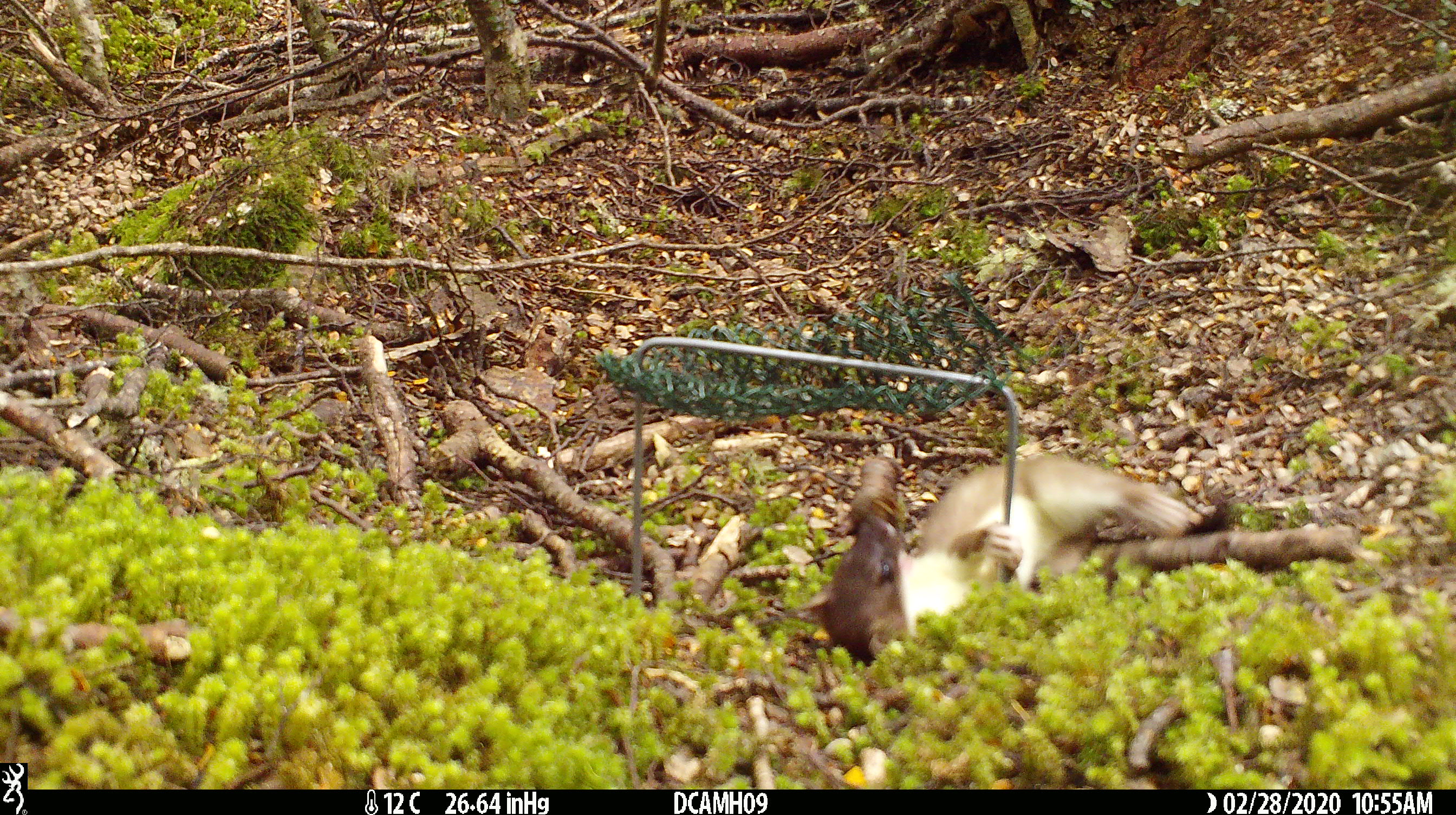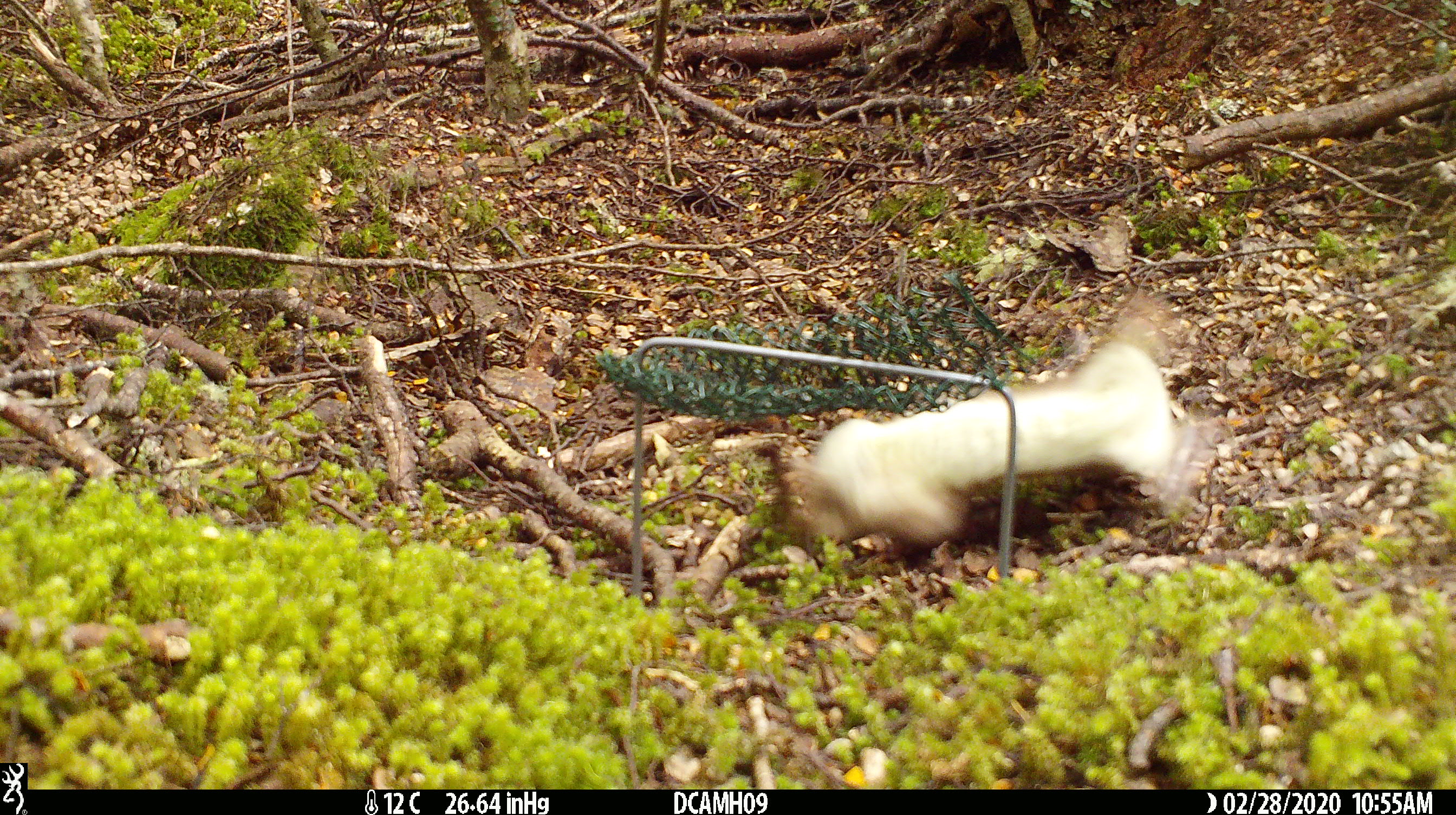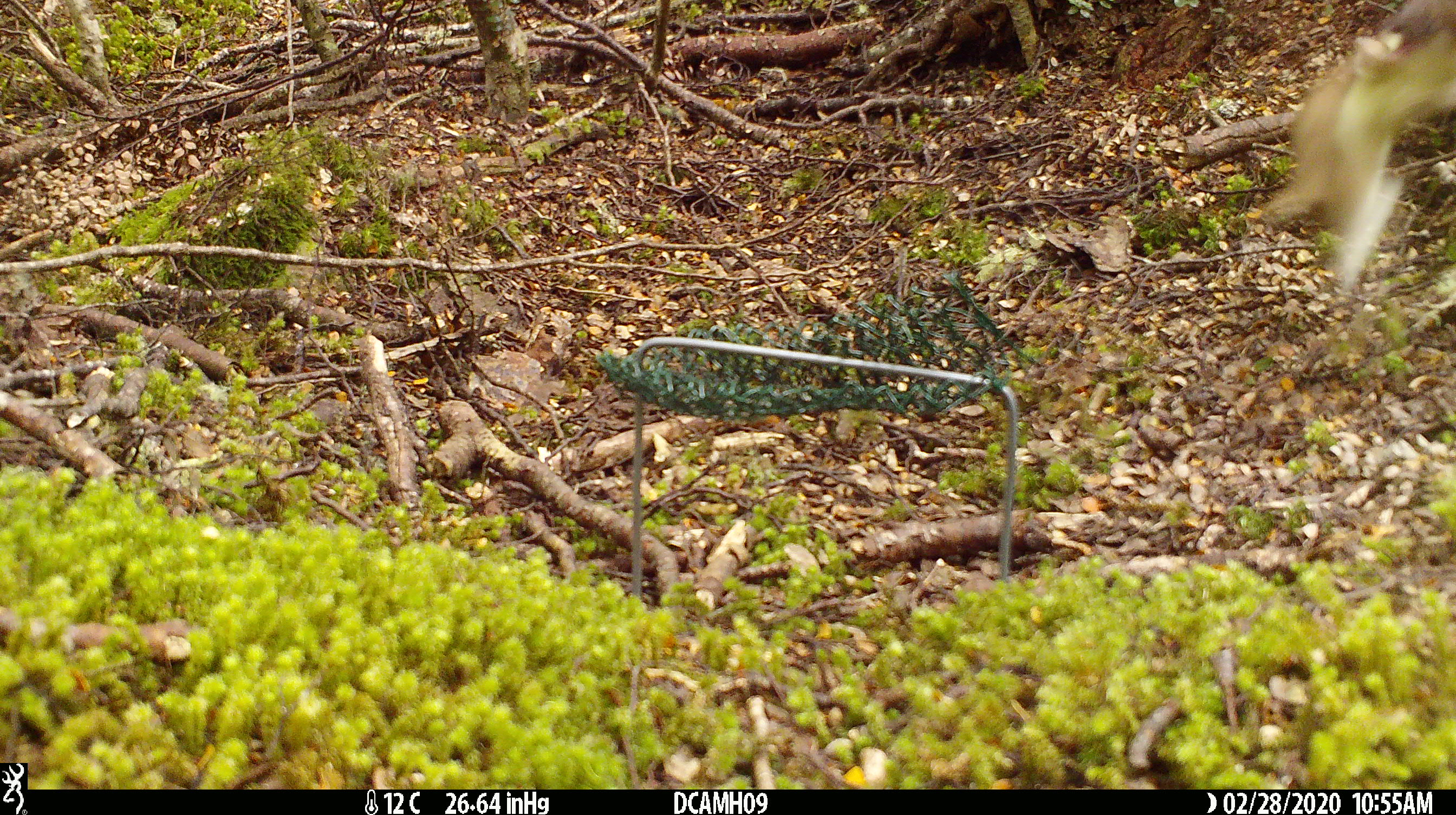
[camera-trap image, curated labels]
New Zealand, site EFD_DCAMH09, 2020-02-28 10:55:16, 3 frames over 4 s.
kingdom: Animalia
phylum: Chordata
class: Mammalia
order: Carnivora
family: Mustelidae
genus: Mustela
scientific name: Mustela erminea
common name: stoat